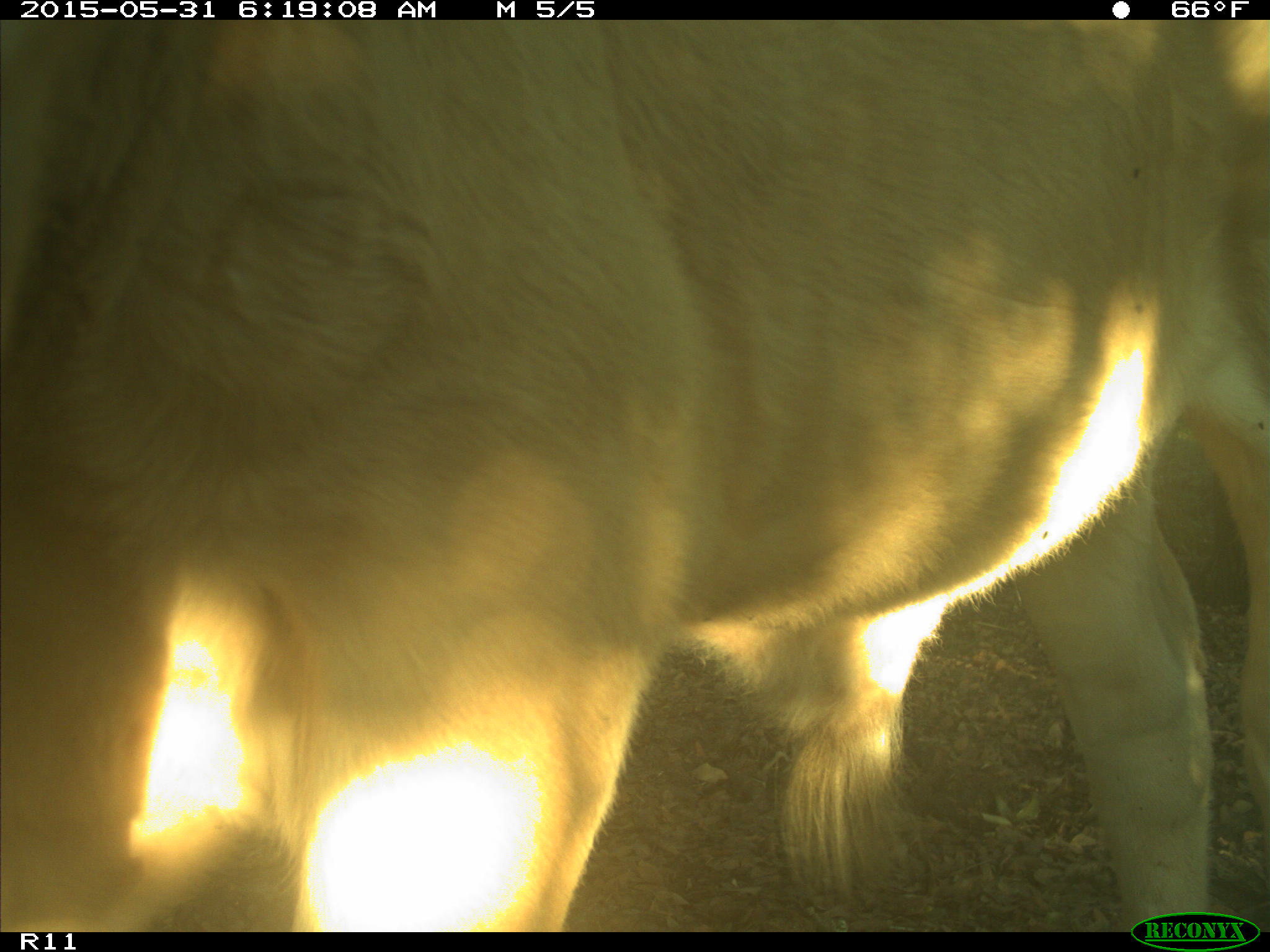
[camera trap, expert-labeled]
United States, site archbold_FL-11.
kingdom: Animalia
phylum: Chordata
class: Mammalia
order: Artiodactyla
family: Bovidae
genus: Bos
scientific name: Bos taurus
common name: domestic cow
Bos taurus (domestic cow).